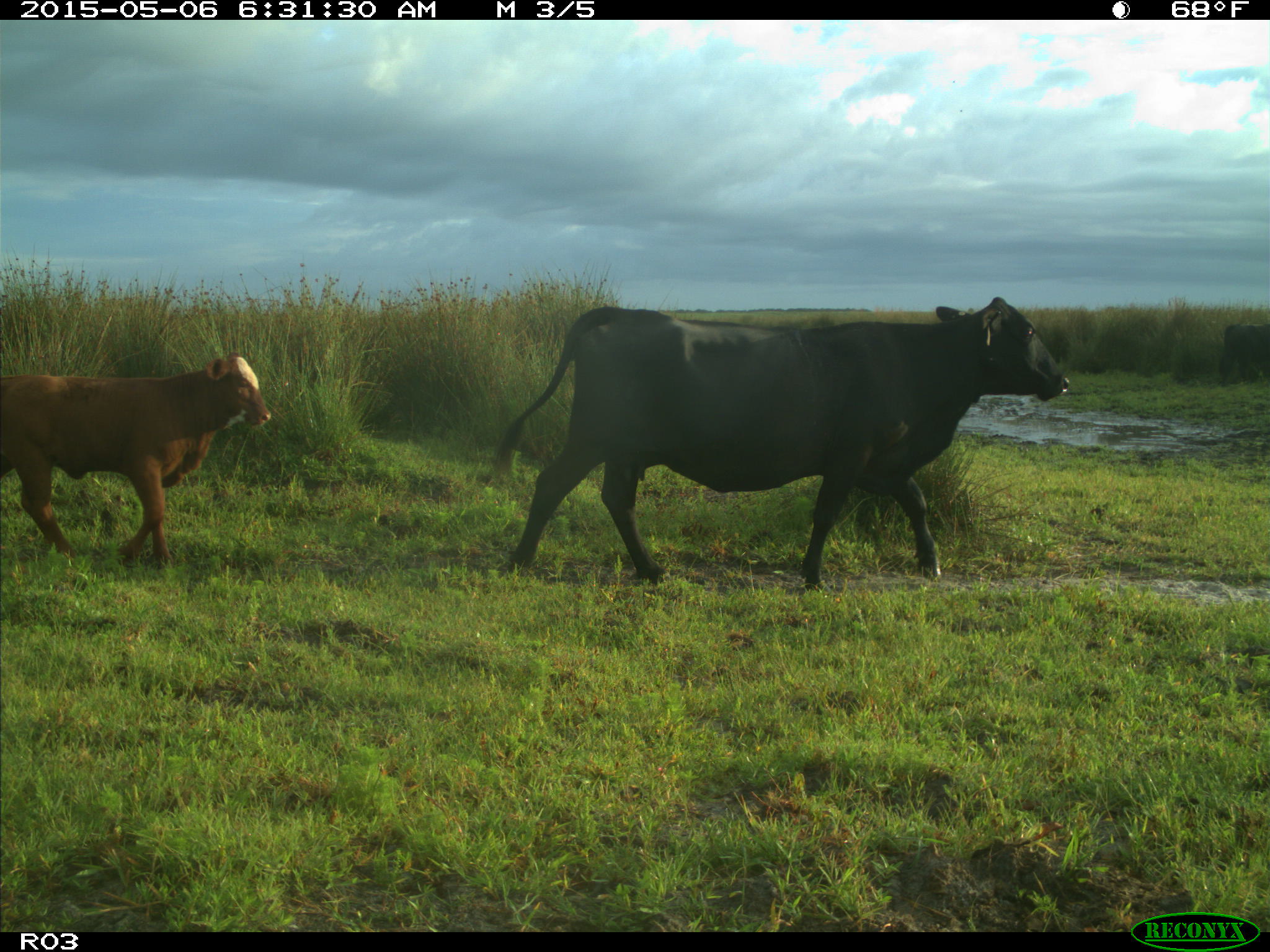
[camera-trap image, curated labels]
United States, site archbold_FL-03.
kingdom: Animalia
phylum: Chordata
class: Mammalia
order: Artiodactyla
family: Bovidae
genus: Bos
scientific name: Bos taurus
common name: domestic cow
Bos taurus (domestic cow).